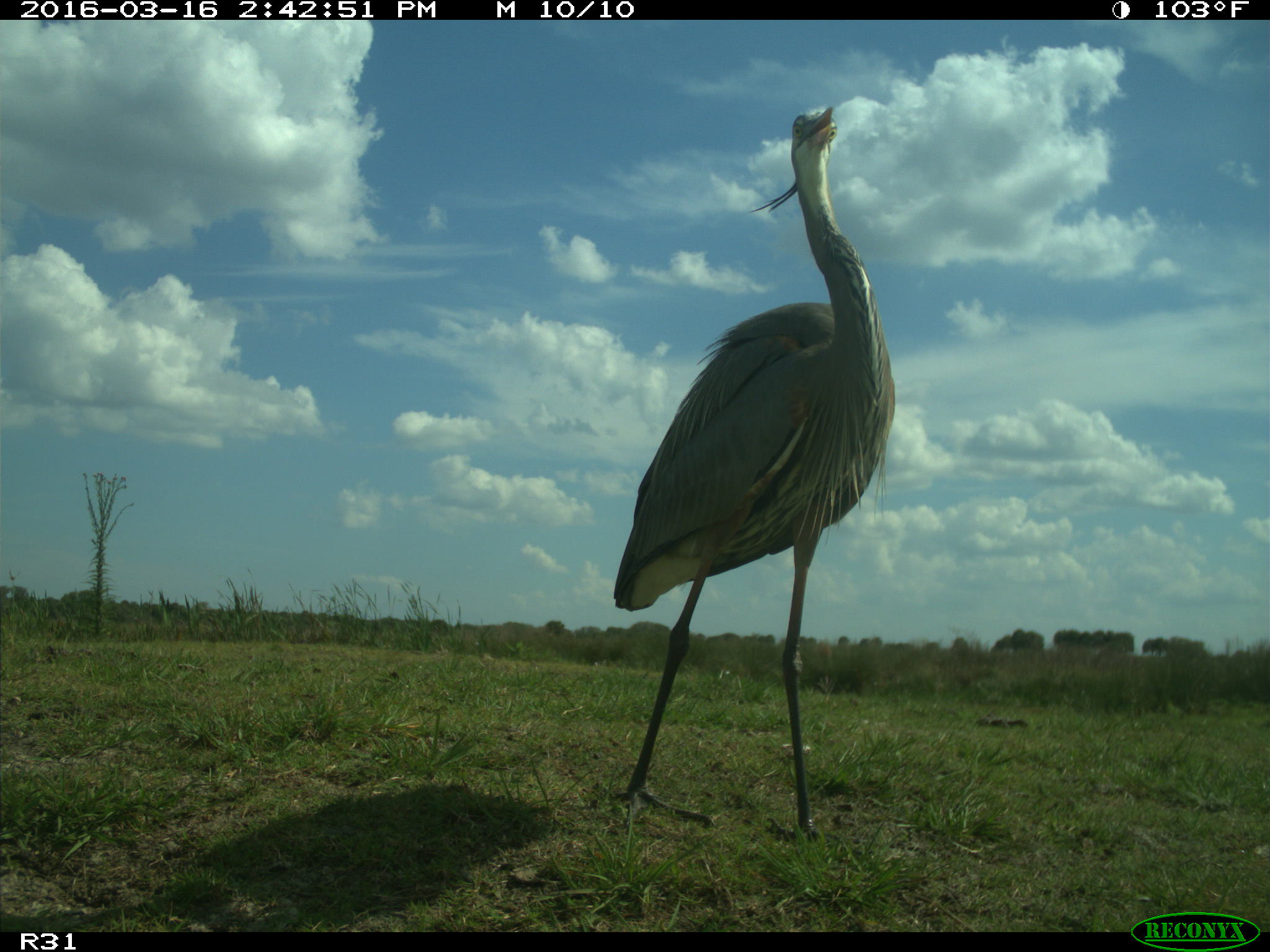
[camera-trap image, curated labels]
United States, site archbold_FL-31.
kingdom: Animalia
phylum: Chordata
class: Aves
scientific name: Aves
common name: birds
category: unidentified bird